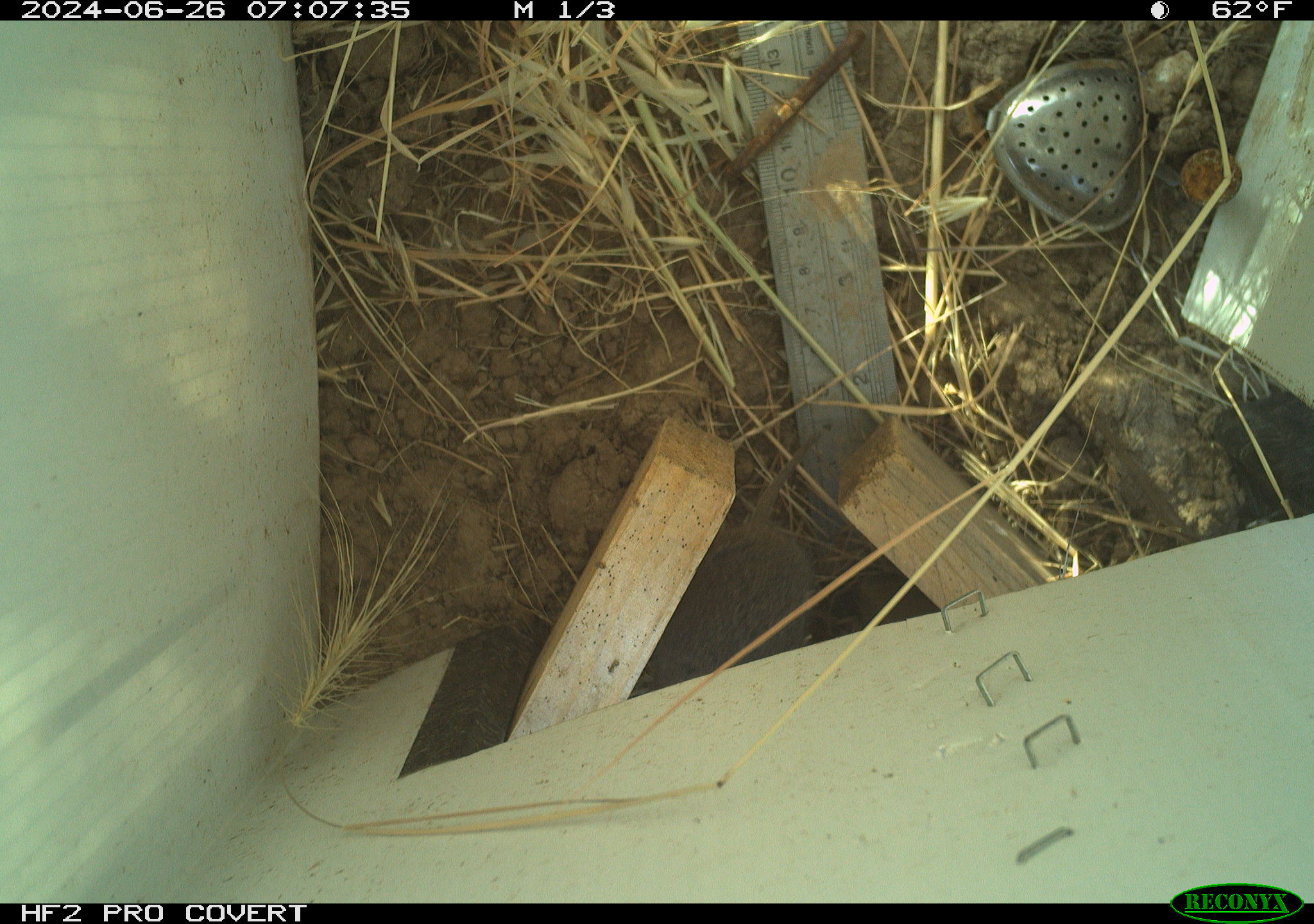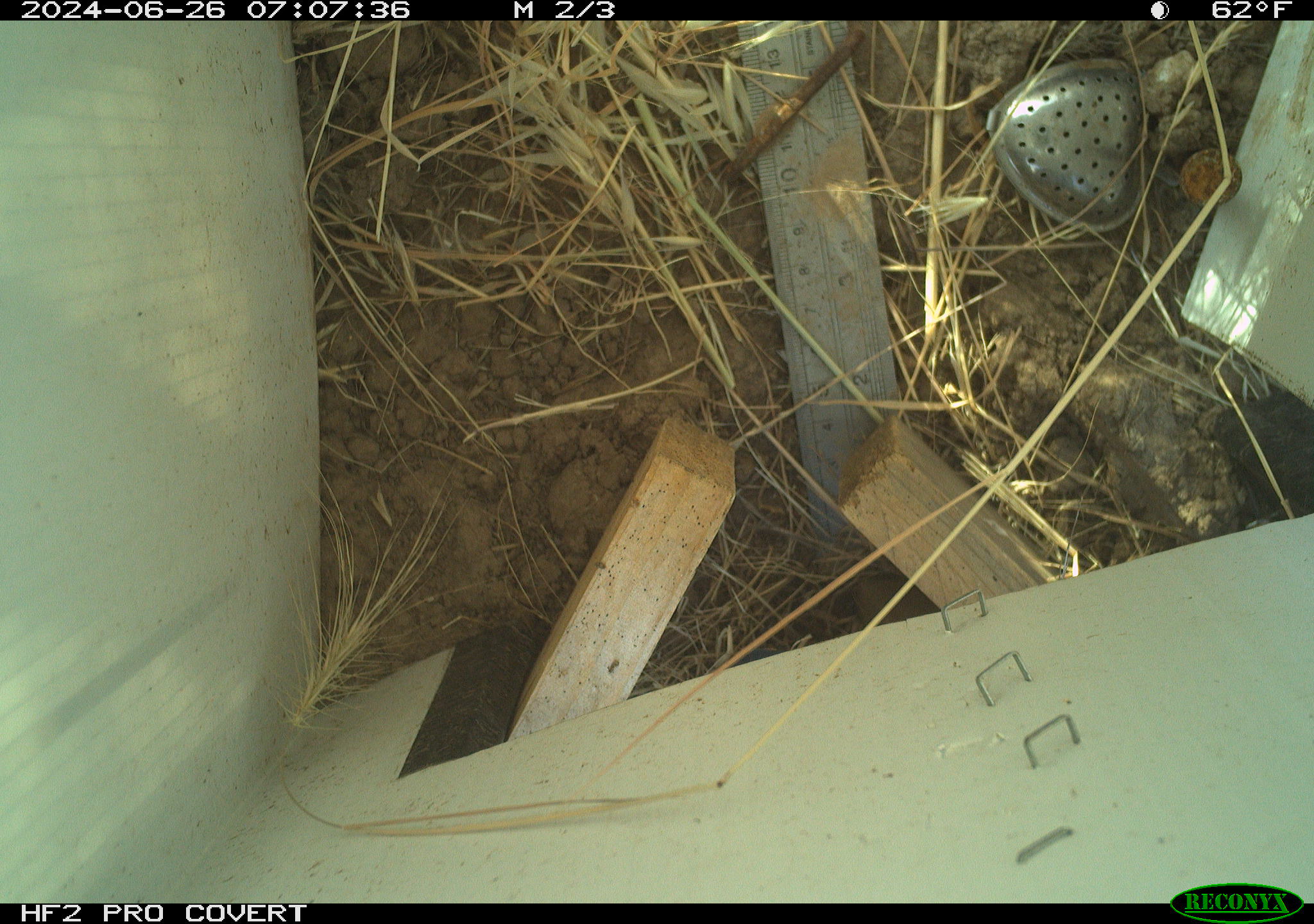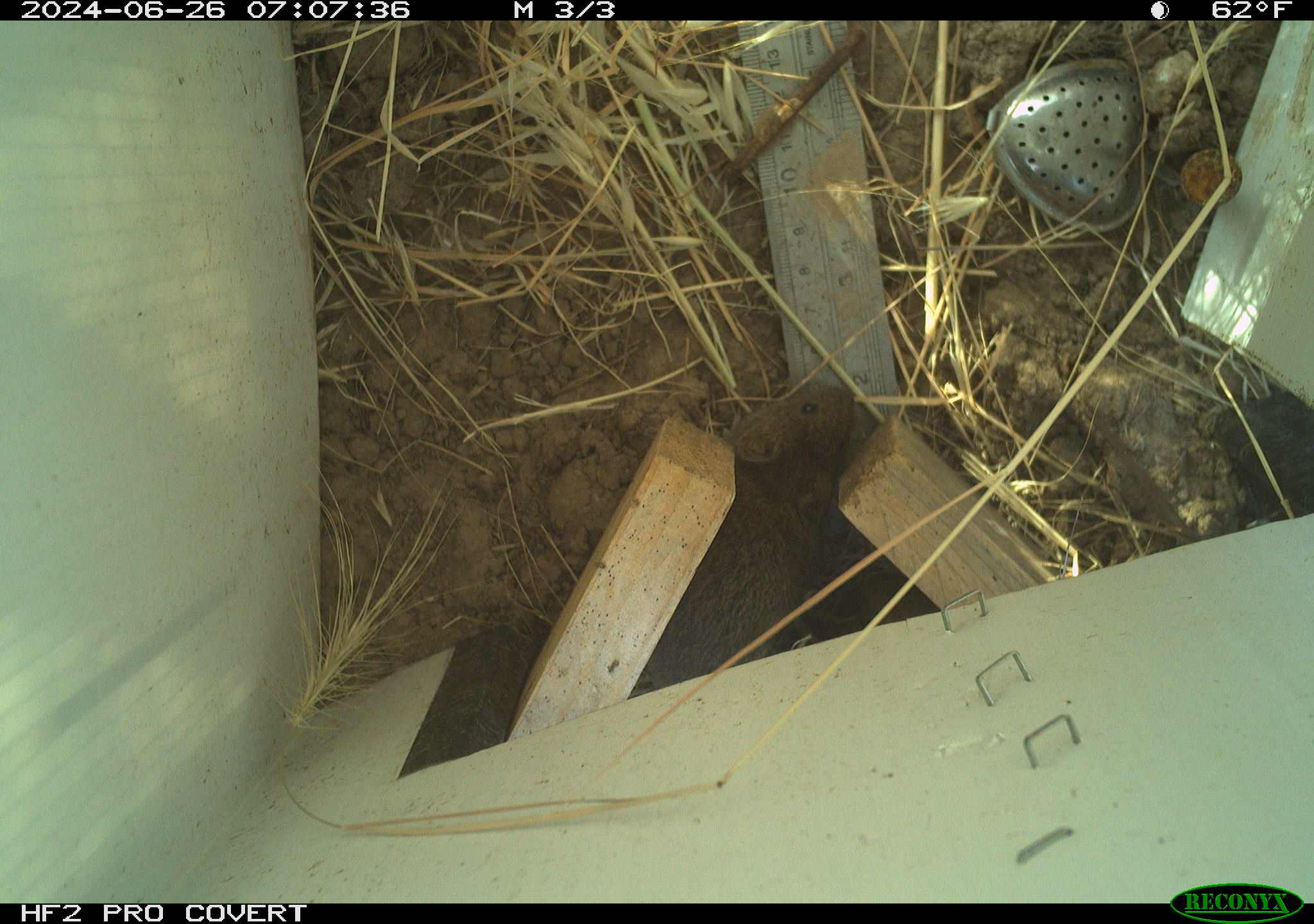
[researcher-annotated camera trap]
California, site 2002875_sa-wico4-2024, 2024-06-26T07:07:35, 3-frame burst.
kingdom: Animalia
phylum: Chordata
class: Mammalia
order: Rodentia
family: Cricetidae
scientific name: Arvicolinae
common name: voles, lemmings, and muskrats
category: arvicolinae subfamily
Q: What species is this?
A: Arvicolinae subfamily (voles, lemmings, and muskrats) (Arvicolinae).